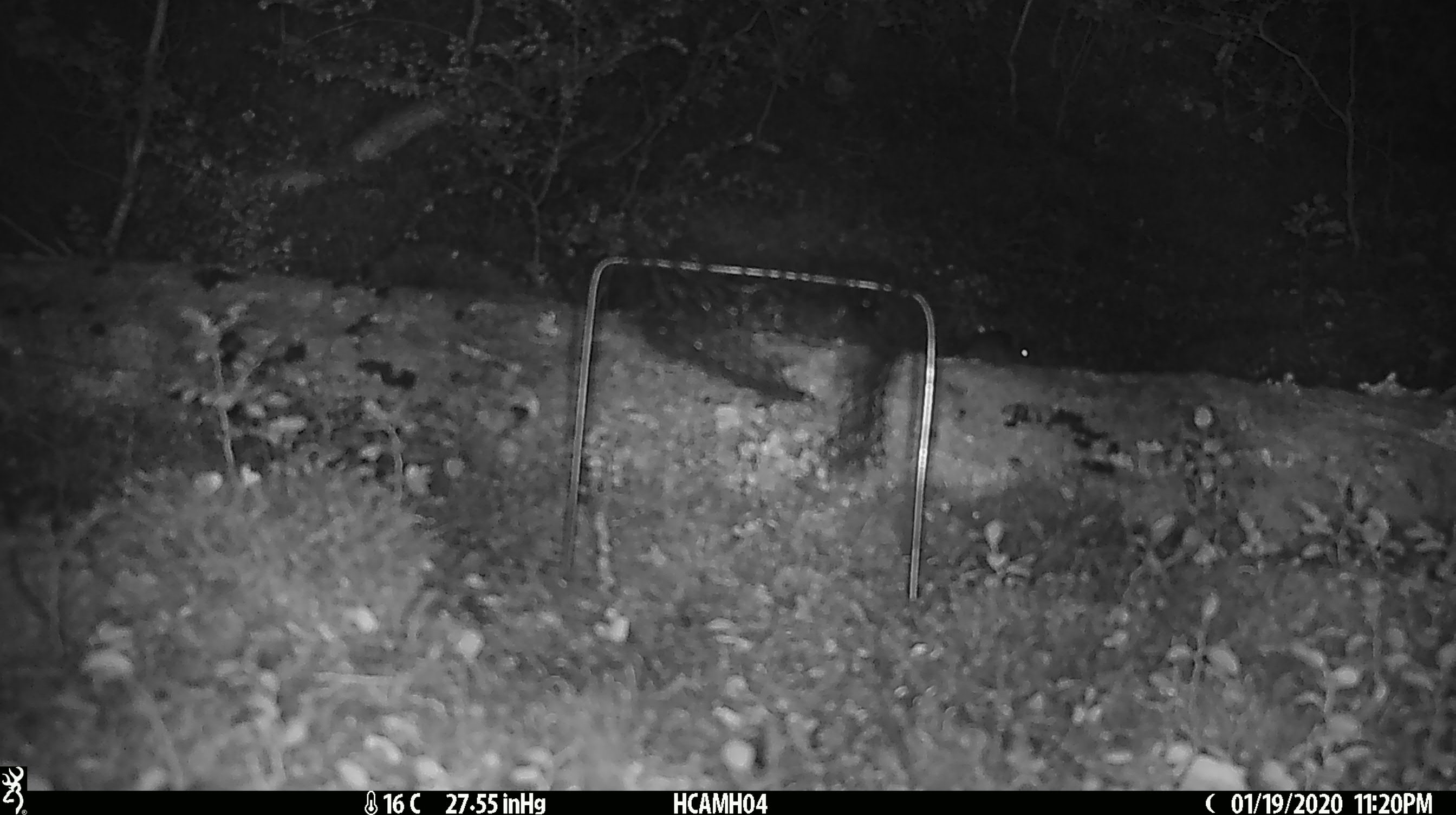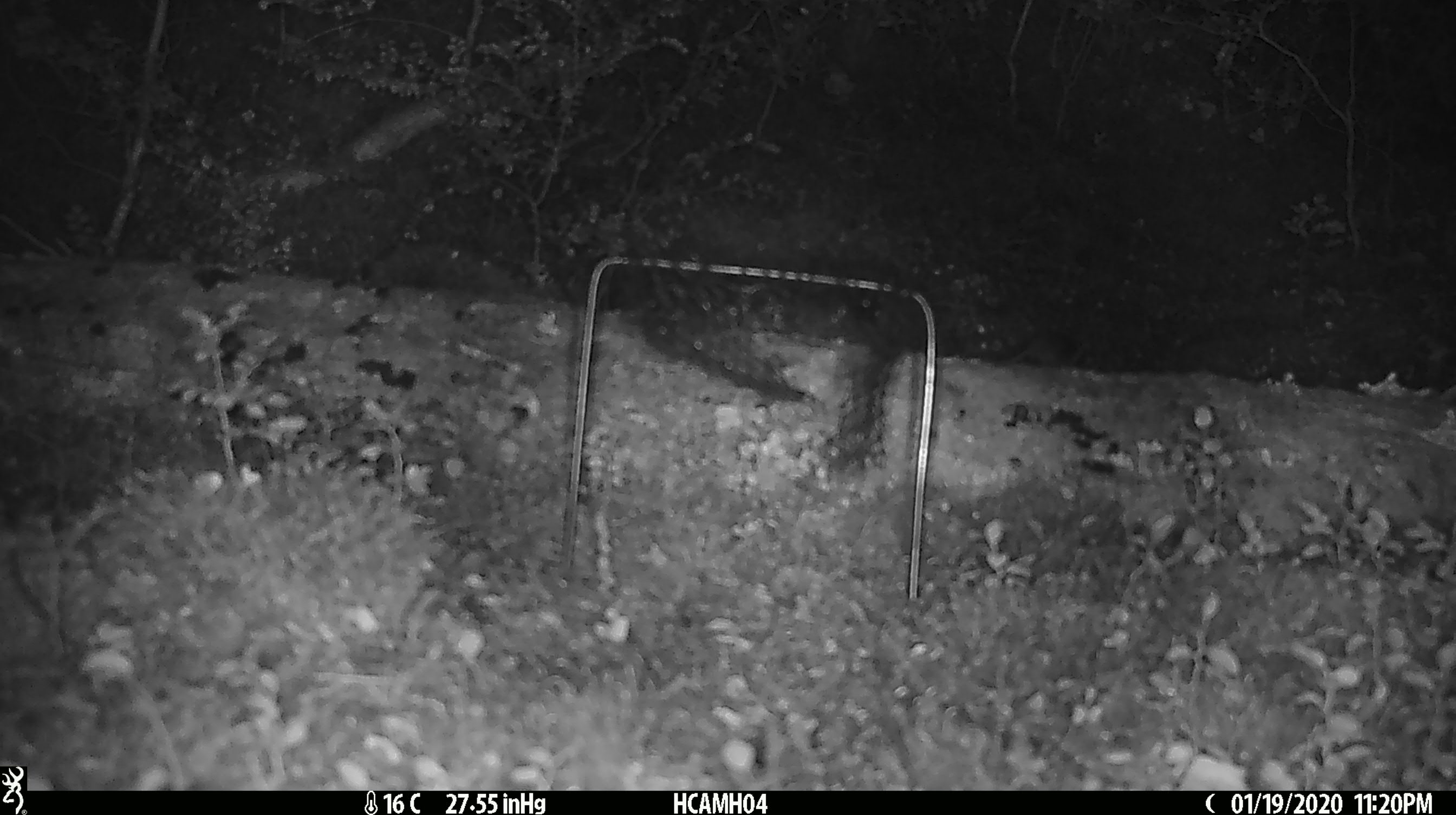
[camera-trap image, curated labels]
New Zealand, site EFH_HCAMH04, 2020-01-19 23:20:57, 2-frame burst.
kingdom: Animalia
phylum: Chordata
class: Mammalia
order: Rodentia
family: Muridae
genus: Mus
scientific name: Mus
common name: mouse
Mouse (Mus).